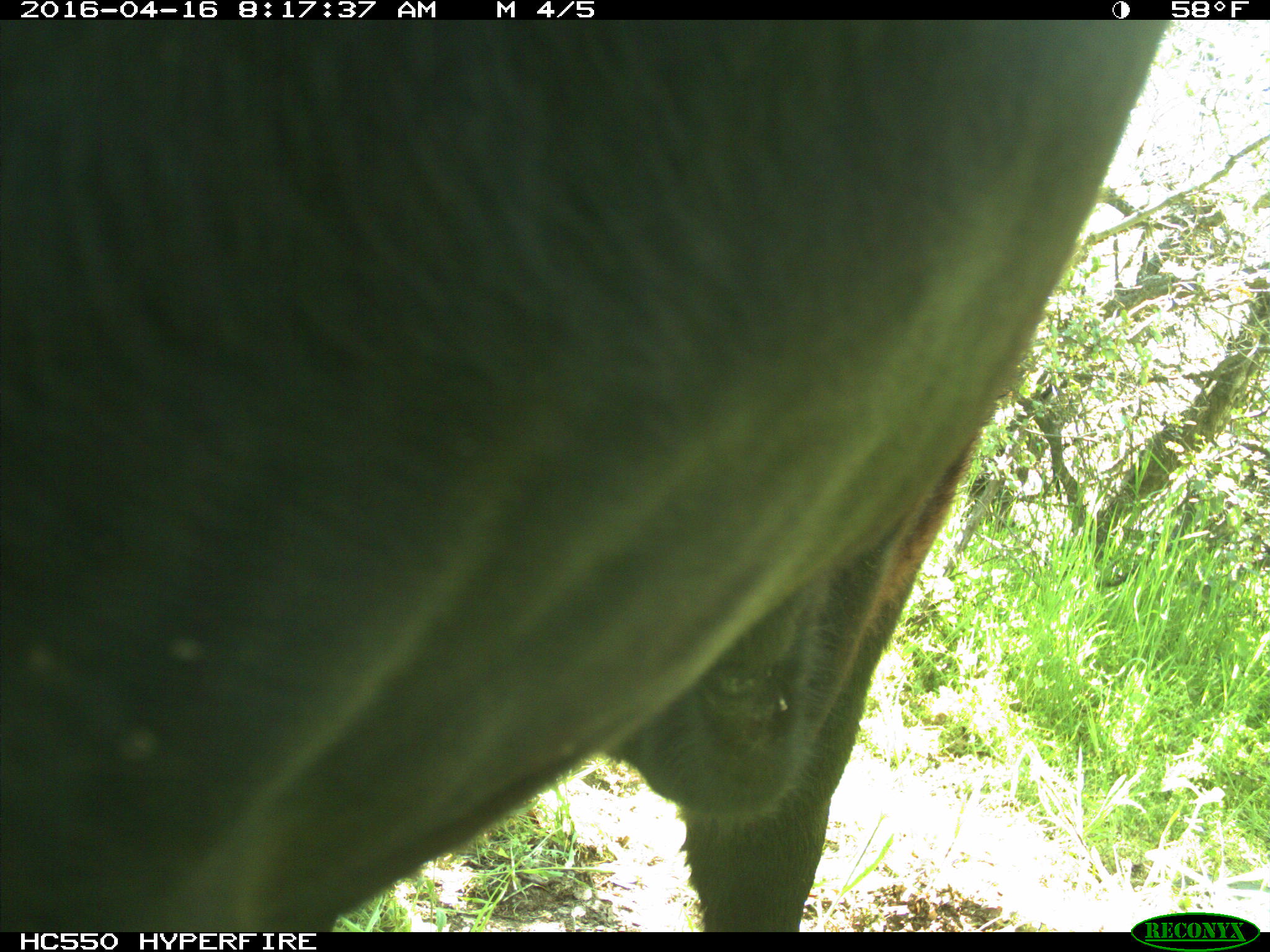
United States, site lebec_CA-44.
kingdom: Animalia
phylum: Chordata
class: Mammalia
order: Artiodactyla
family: Bovidae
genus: Bos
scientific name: Bos taurus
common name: domestic cow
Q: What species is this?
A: Bos taurus (domestic cow).